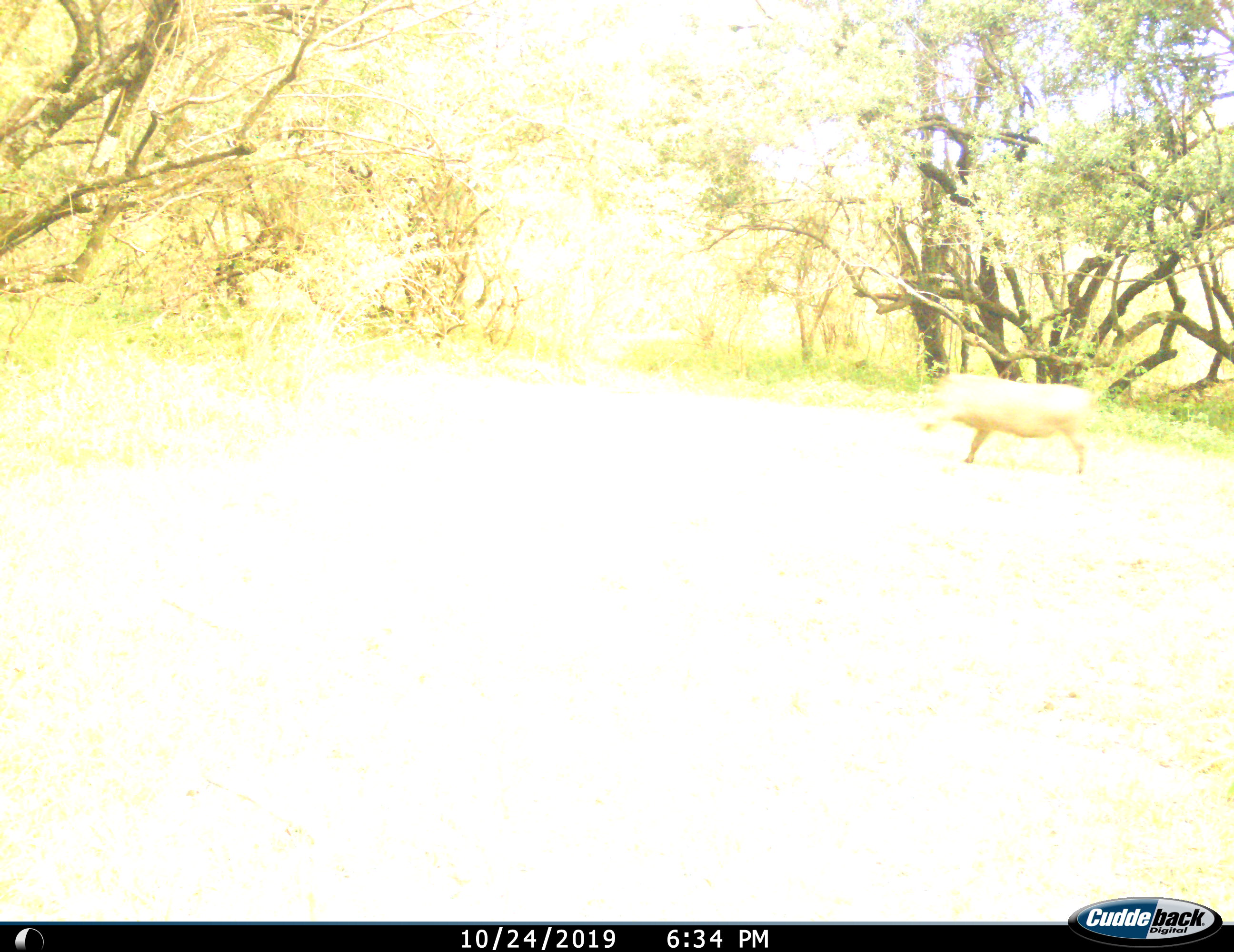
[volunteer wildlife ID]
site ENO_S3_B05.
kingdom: Animalia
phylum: Chordata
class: Mammalia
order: Artiodactyla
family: Suidae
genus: Phacochoerus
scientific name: Phacochoerus africanus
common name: warthog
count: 1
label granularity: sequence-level